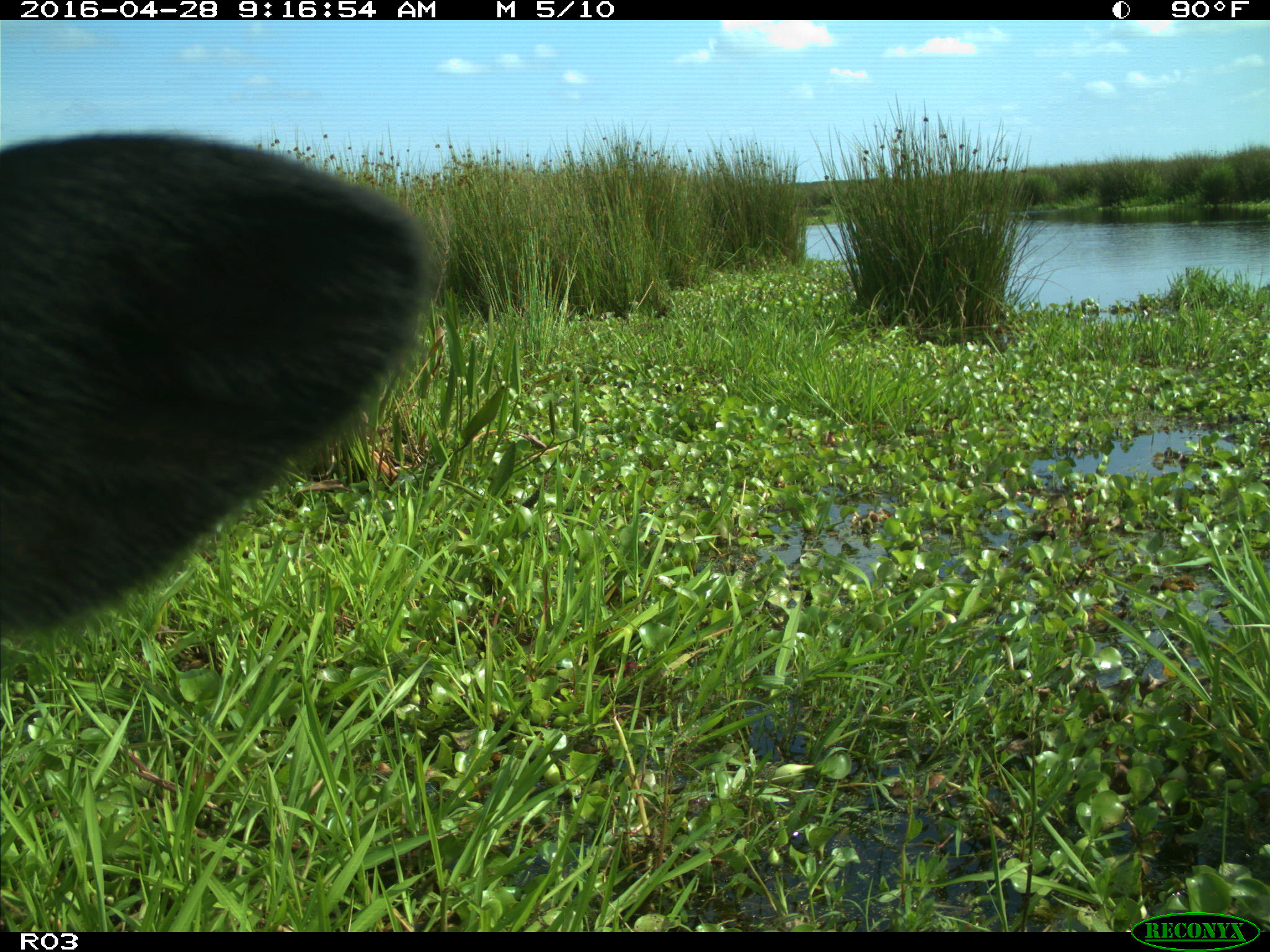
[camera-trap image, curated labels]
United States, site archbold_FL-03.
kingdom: Animalia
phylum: Chordata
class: Mammalia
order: Artiodactyla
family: Bovidae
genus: Bos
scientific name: Bos taurus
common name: domestic cow